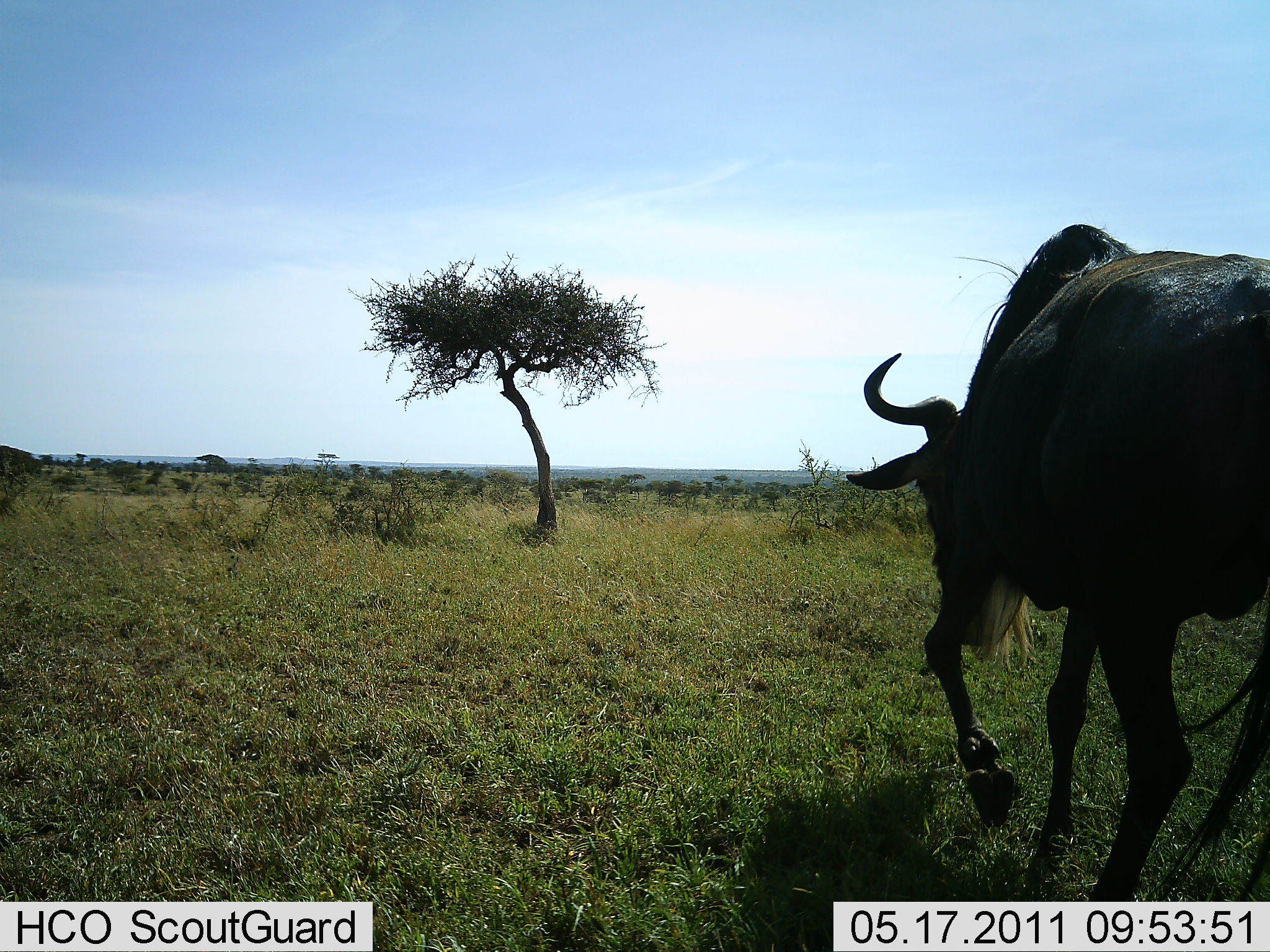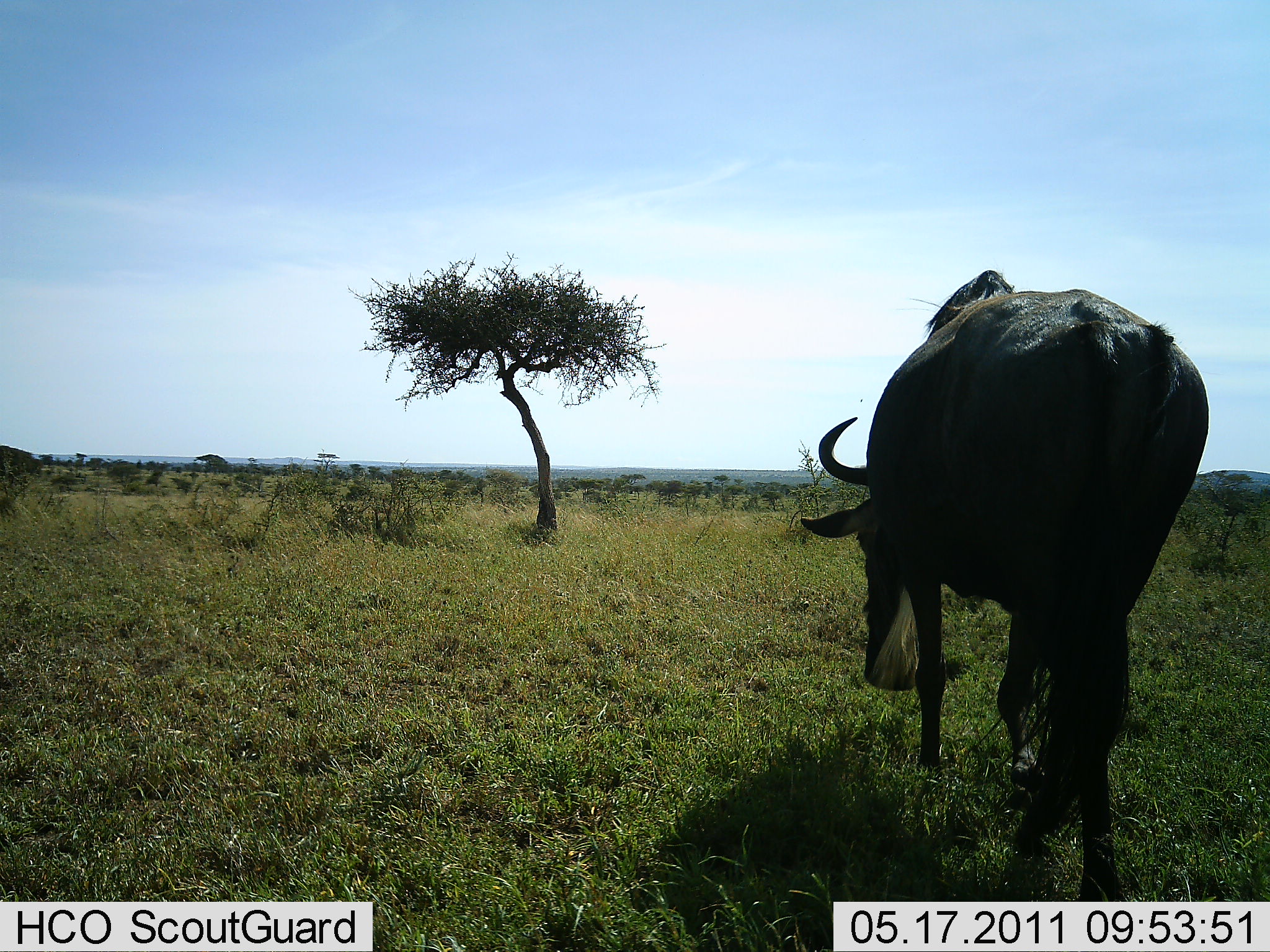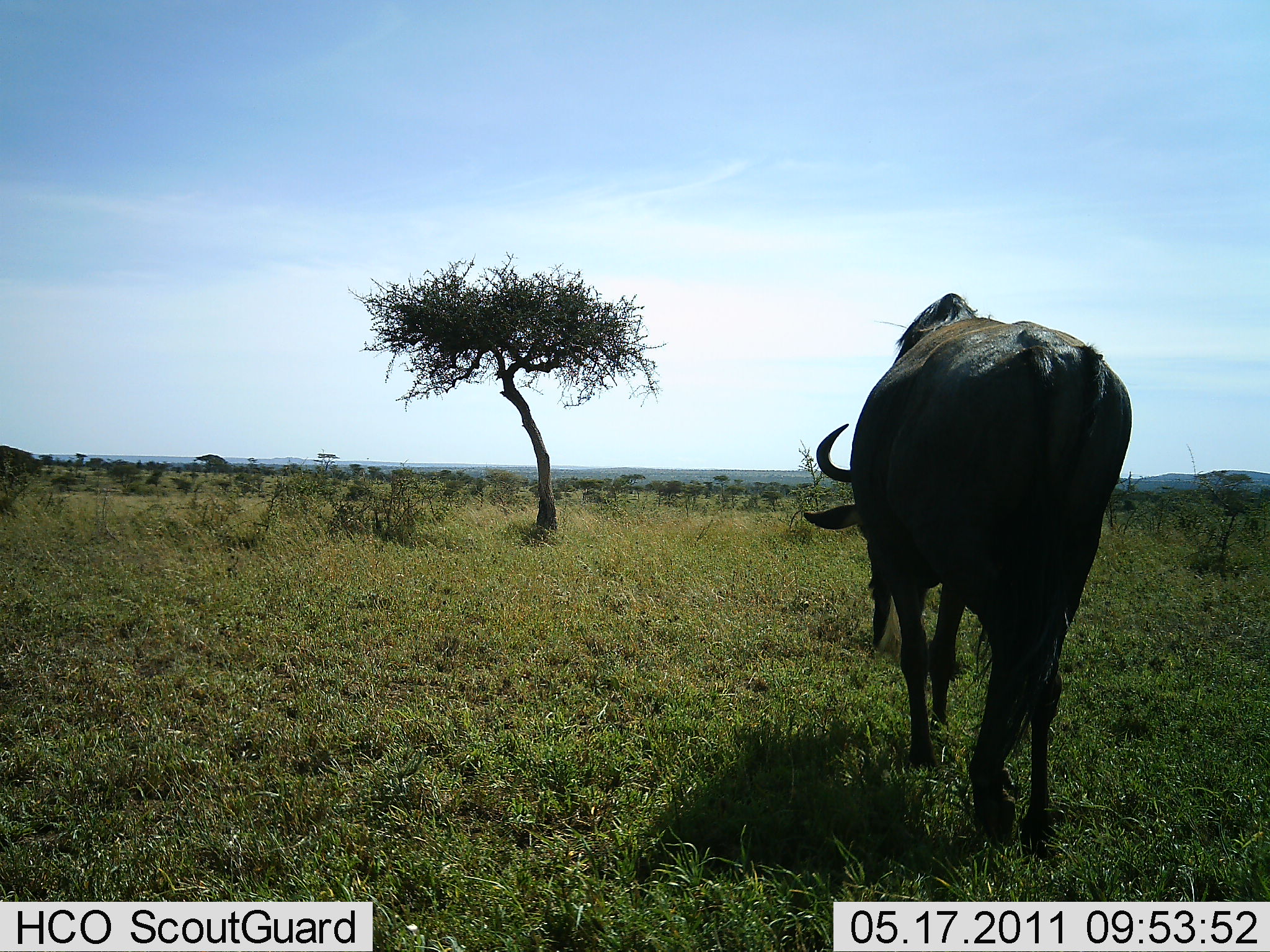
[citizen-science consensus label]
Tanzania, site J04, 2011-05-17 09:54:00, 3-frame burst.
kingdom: Animalia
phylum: Chordata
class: Mammalia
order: Artiodactyla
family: Bovidae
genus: Connochaetes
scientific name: Connochaetes taurinus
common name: blue wildebeest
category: wildebeest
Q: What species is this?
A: Wildebeest (blue wildebeest) (Connochaetes taurinus).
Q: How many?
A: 1.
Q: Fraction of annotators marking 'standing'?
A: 10%.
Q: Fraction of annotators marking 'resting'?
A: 0%.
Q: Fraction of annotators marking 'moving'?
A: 100%.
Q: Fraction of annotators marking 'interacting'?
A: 0%.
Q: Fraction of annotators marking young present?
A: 0%.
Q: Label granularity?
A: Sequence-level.